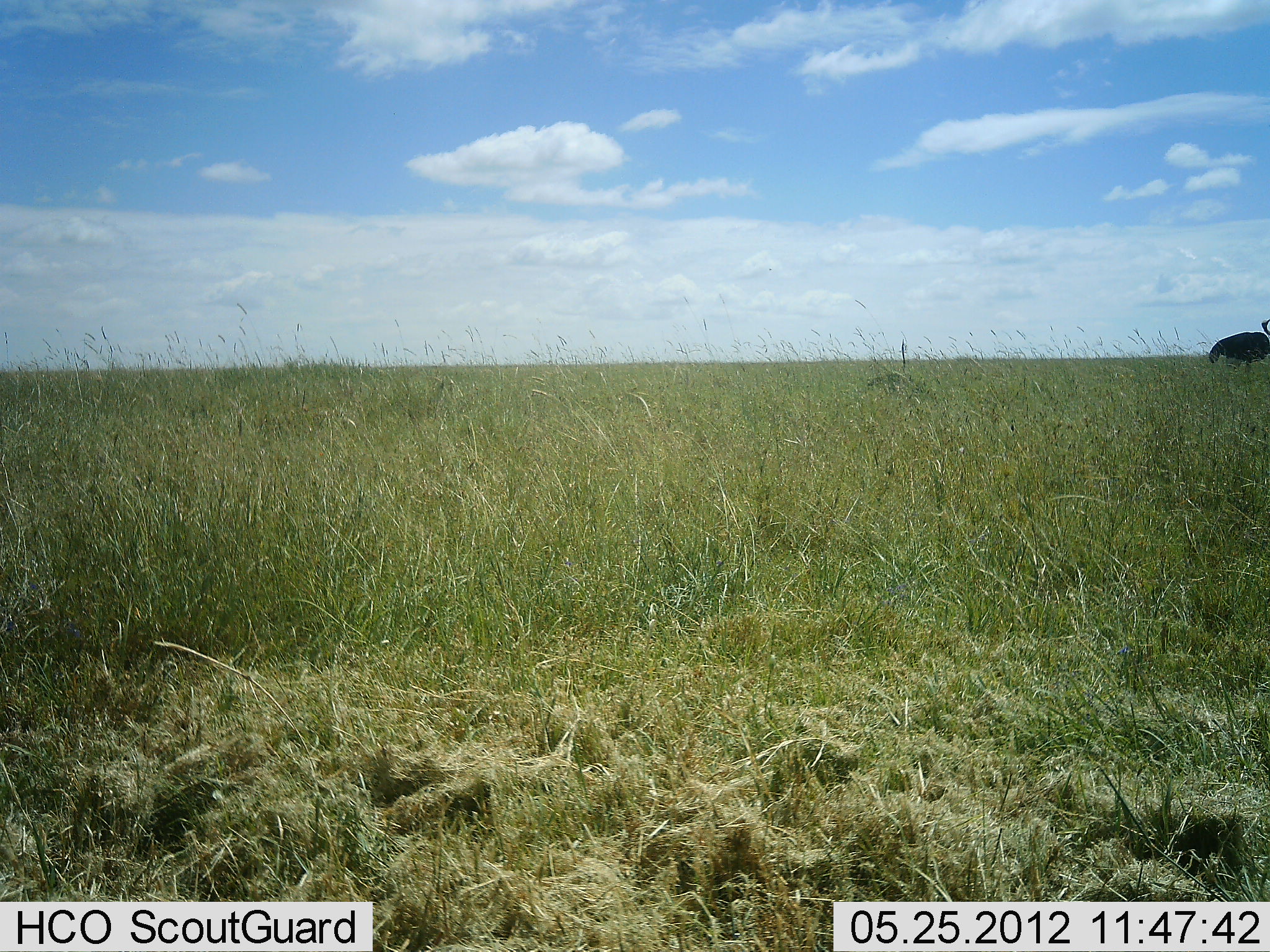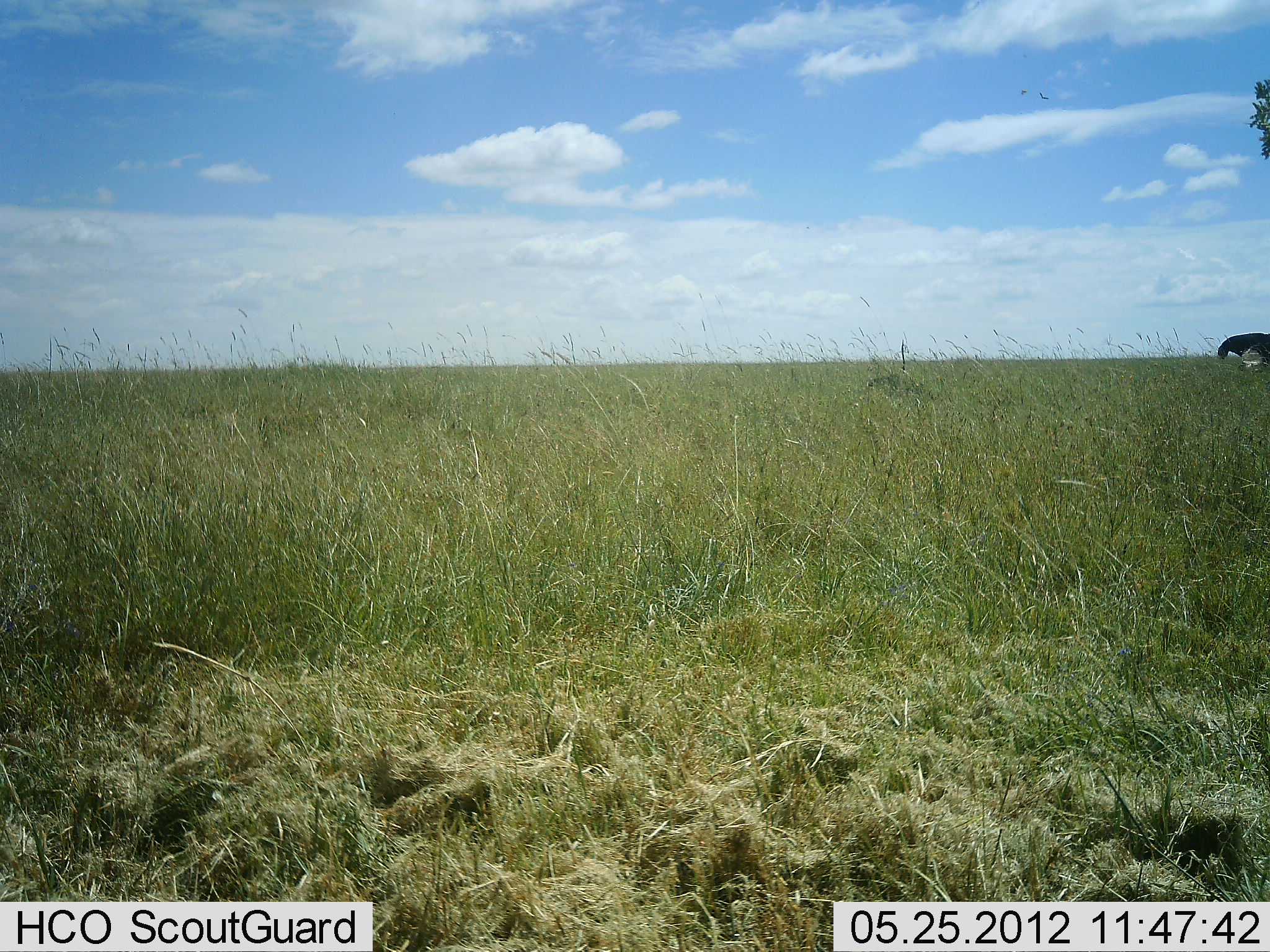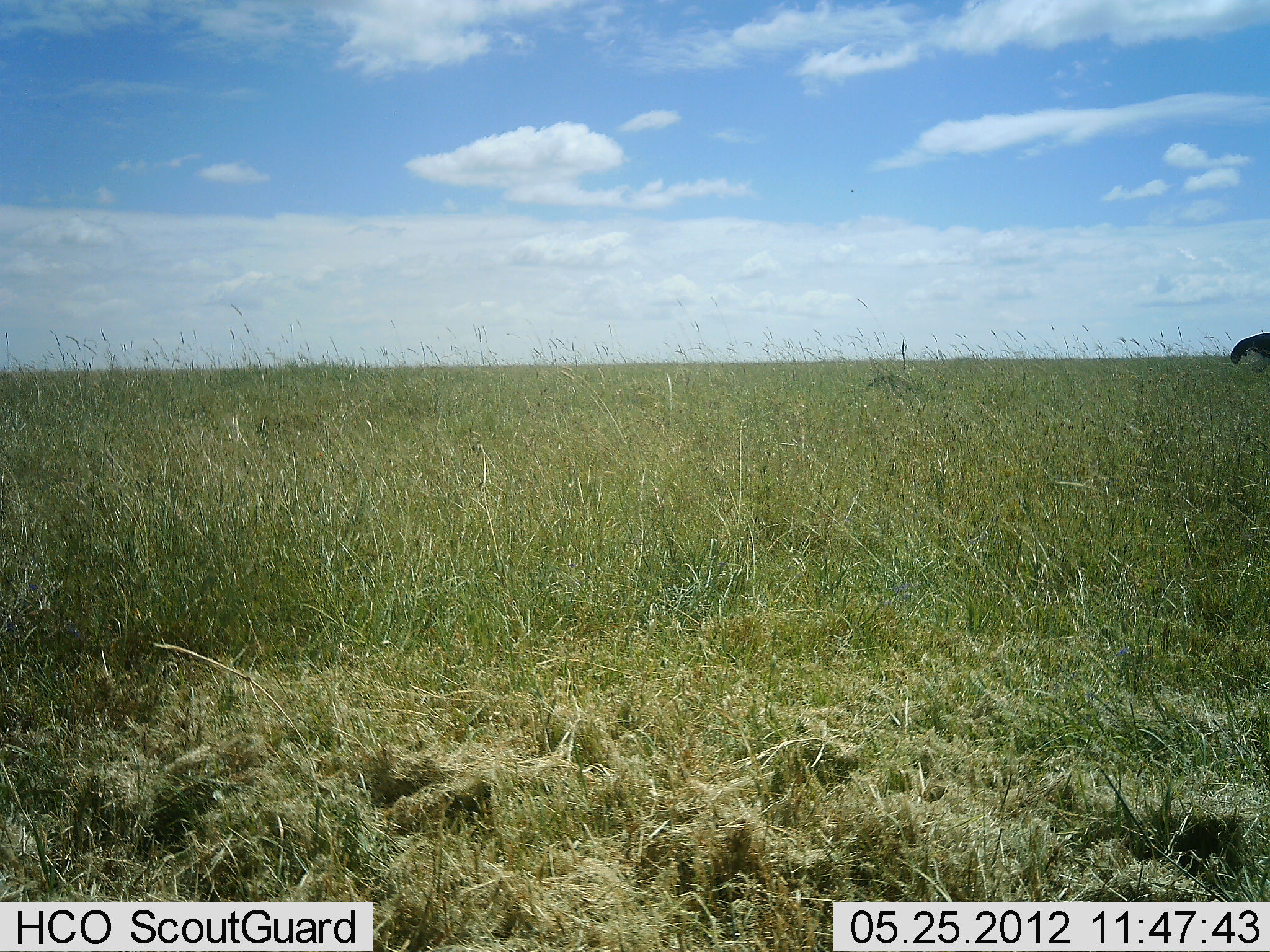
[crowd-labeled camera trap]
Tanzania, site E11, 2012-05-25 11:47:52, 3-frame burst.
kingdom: Animalia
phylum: Chordata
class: Aves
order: Struthioniformes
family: Struthionidae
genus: Struthio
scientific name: Struthio camelus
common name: ostrich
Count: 1.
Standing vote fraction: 20%.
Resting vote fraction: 0%.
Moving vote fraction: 80%.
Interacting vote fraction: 0%.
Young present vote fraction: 0%.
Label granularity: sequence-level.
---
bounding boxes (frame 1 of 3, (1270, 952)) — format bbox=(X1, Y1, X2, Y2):
animal: bbox=(1209, 317, 1270, 373)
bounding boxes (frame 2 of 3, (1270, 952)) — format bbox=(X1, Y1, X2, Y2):
animal: bbox=(1217, 331, 1270, 374)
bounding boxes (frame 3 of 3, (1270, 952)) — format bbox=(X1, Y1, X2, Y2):
animal: bbox=(1230, 332, 1270, 374)